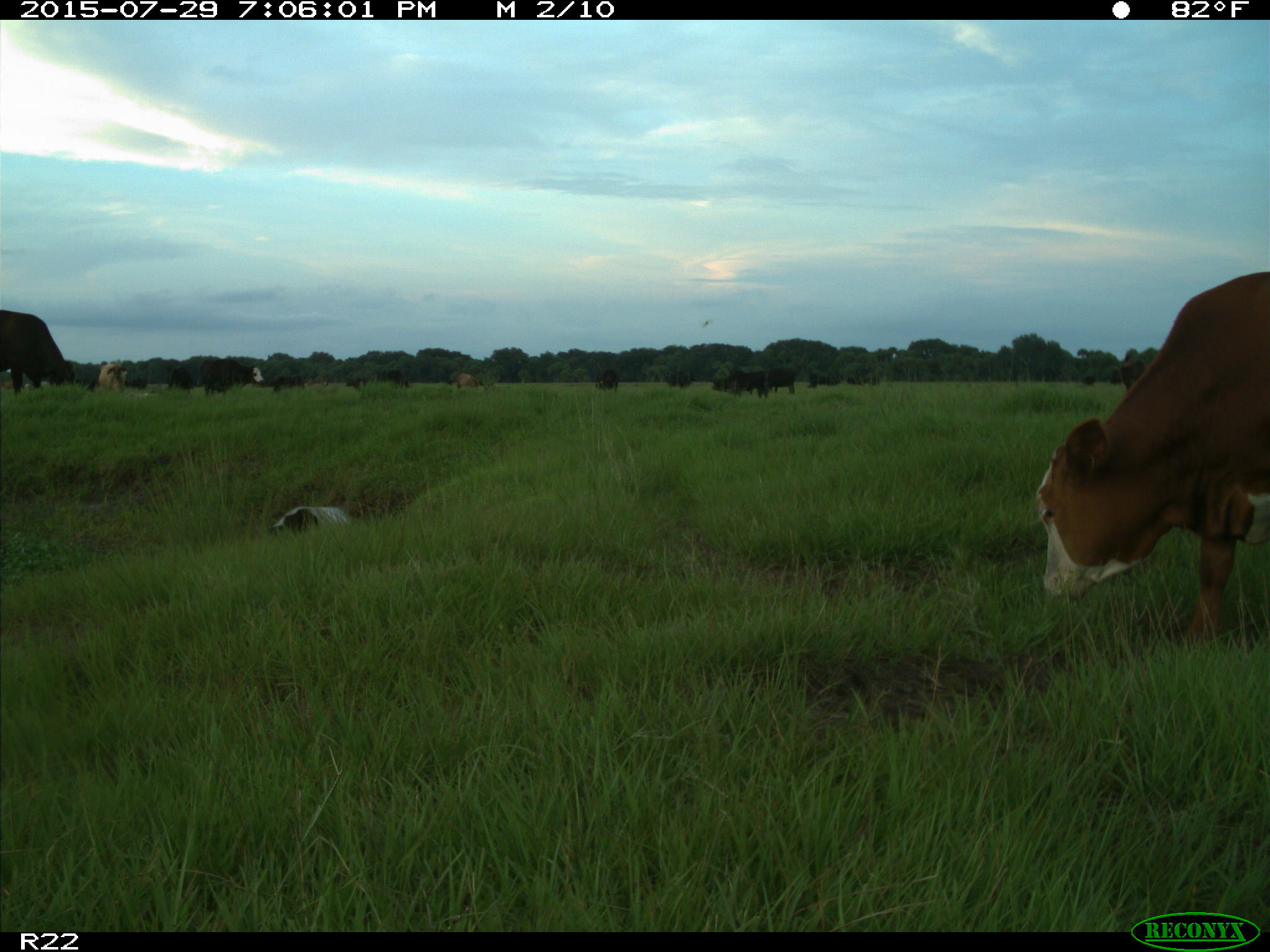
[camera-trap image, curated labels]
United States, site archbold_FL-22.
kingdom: Animalia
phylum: Chordata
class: Mammalia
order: Artiodactyla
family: Bovidae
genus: Bos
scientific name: Bos taurus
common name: domestic cow